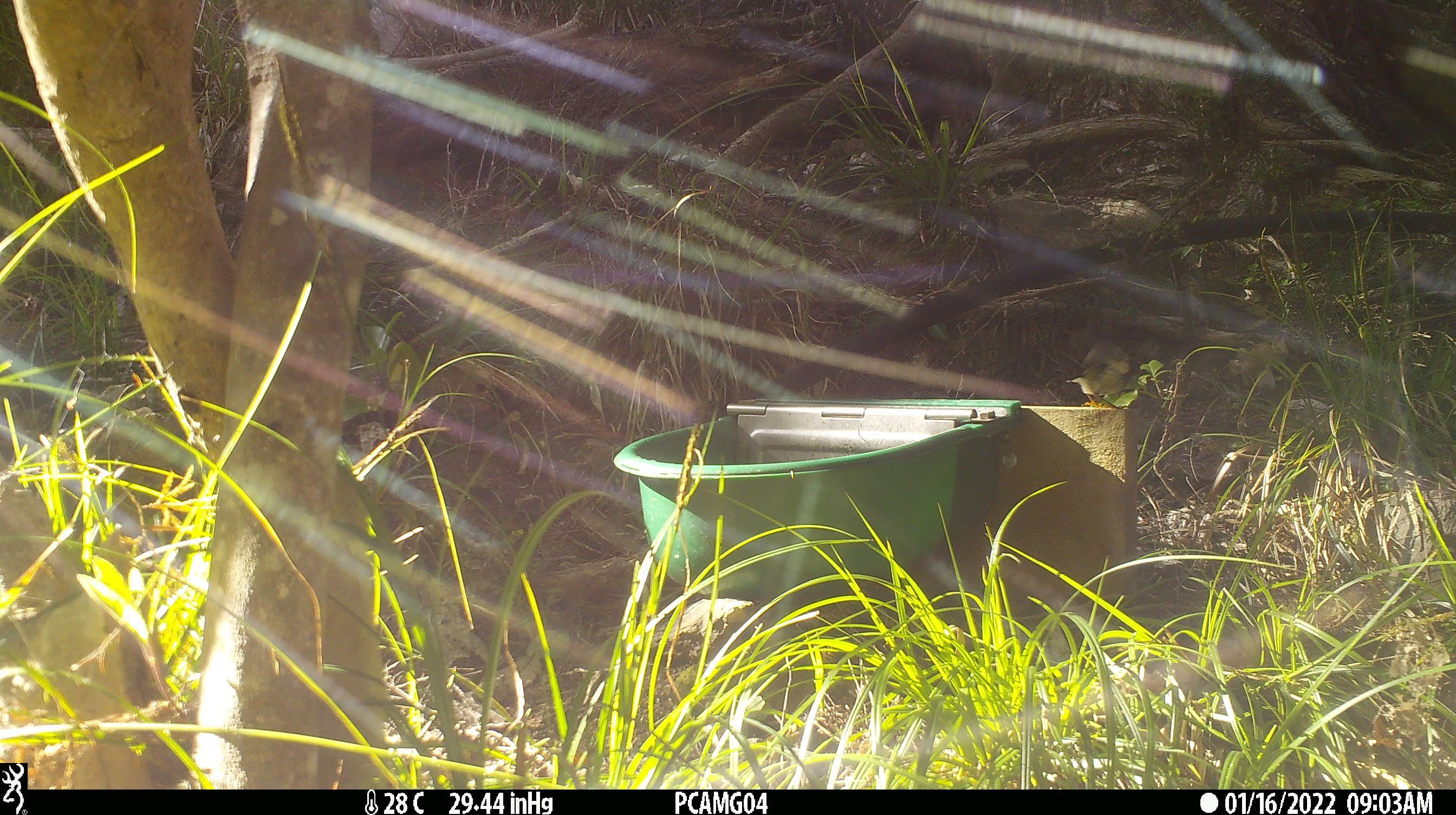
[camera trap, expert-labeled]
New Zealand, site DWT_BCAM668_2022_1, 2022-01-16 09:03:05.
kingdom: Animalia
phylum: Chordata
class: Aves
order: Passeriformes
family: Petroicidae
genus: Petroica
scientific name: Petroica macrocephala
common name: tomtit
Tomtit (Petroica macrocephala).